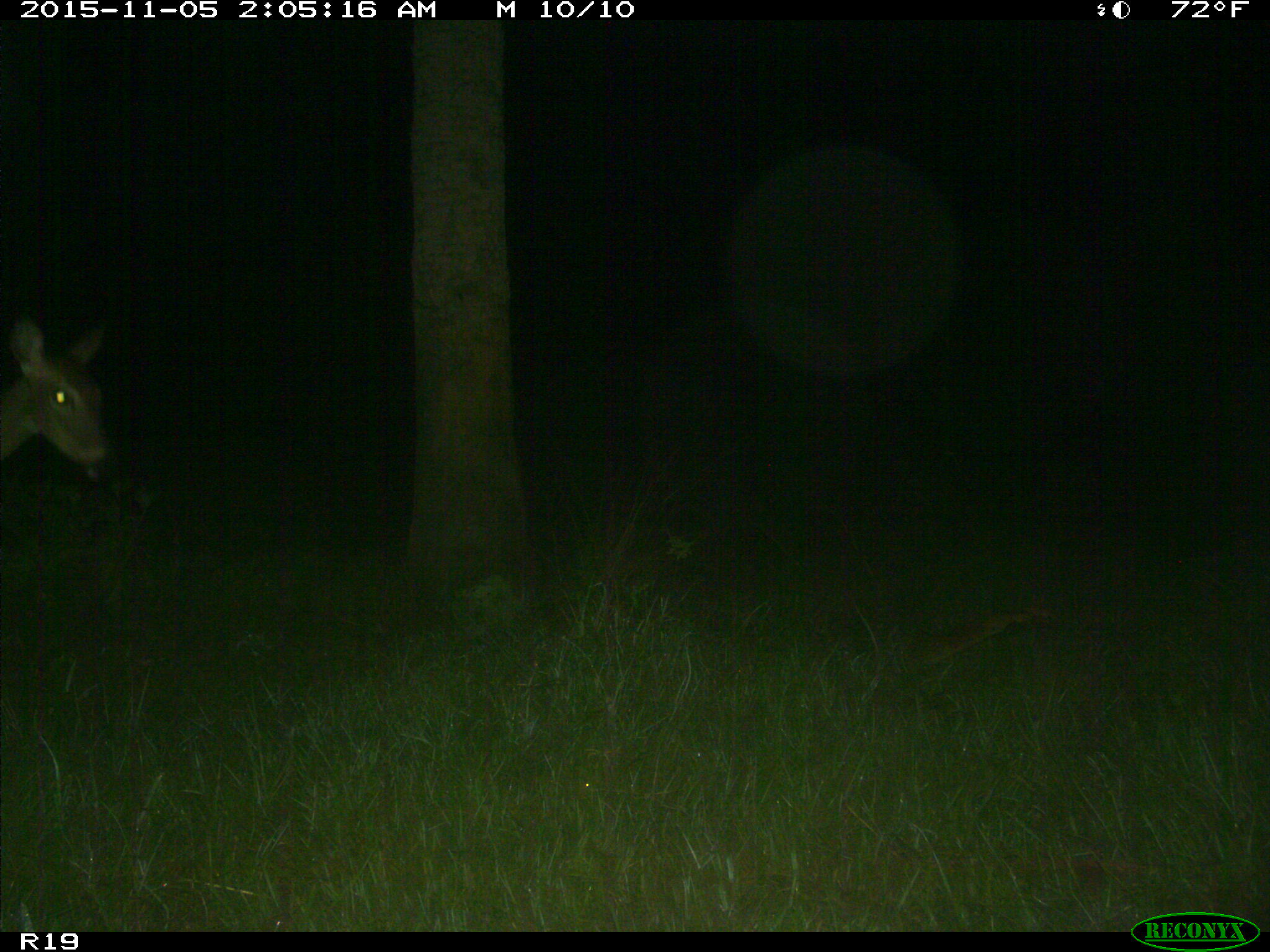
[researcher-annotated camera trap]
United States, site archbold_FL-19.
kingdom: Animalia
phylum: Chordata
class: Mammalia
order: Artiodactyla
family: Cervidae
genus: Odocoileus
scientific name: Odocoileus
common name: deer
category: unidentified deer